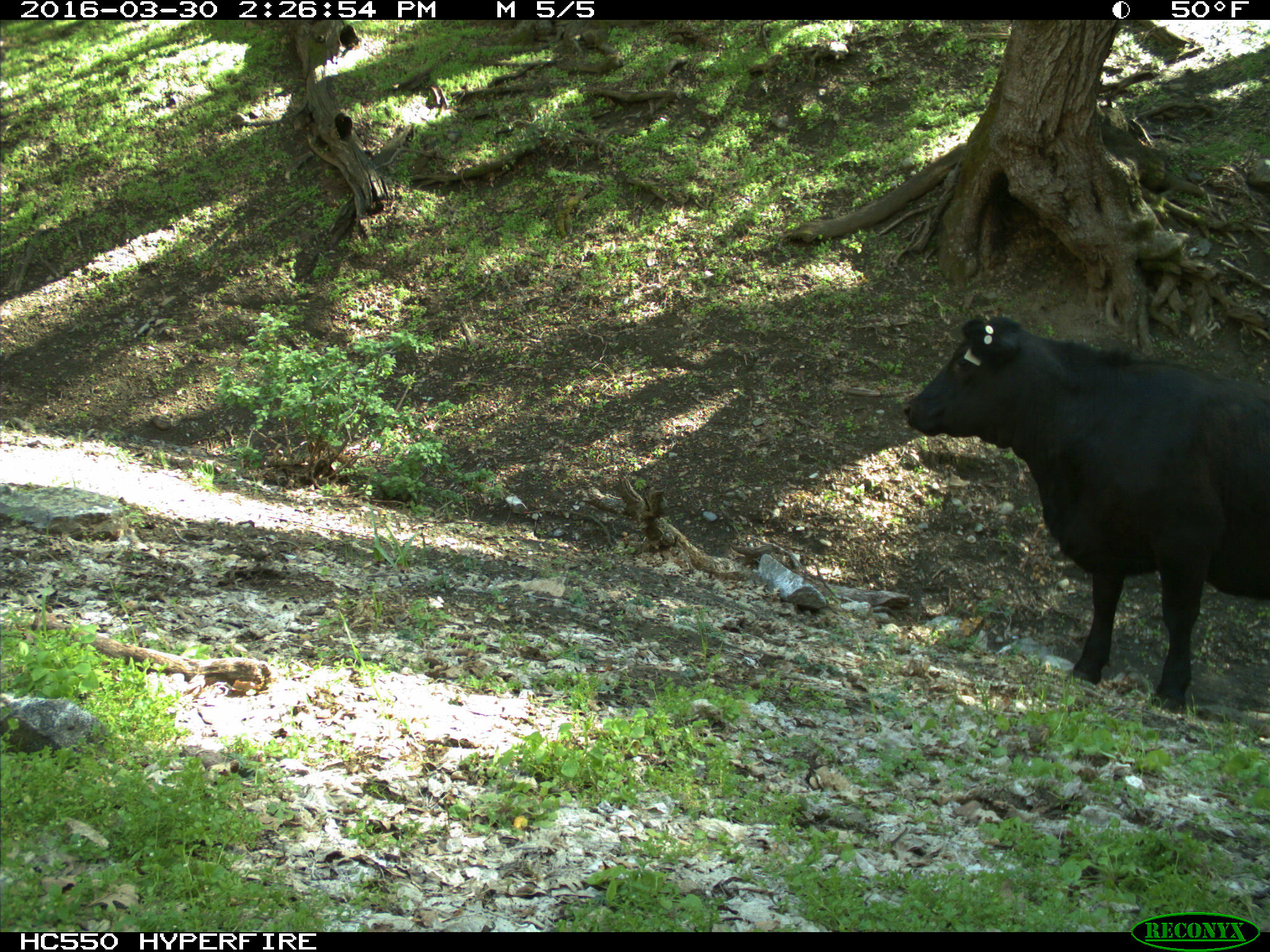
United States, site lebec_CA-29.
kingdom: Animalia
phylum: Chordata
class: Mammalia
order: Artiodactyla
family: Bovidae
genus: Bos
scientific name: Bos taurus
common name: domestic cow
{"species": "Bos taurus (domestic cow)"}